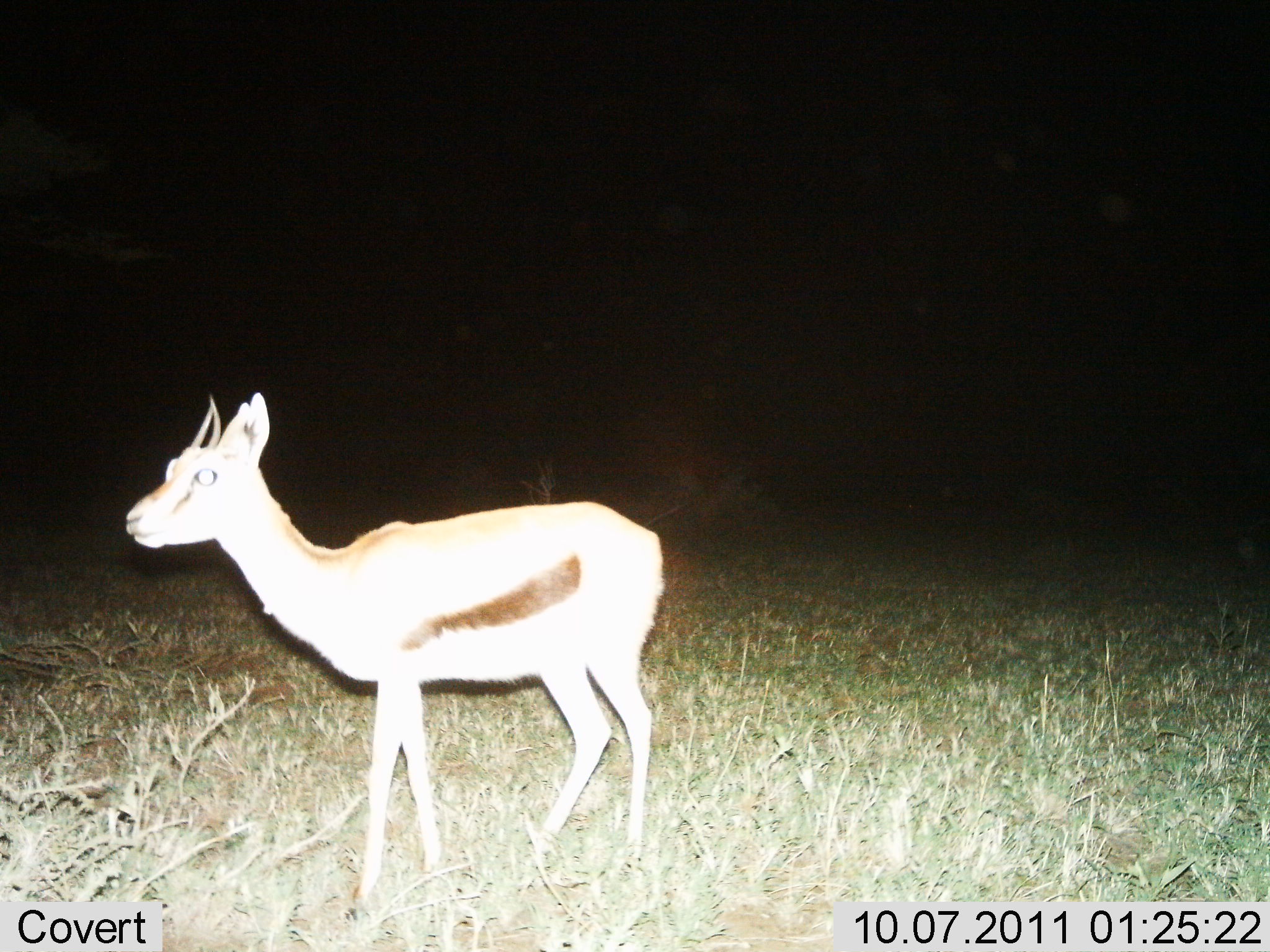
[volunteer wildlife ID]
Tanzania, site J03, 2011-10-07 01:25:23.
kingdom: Animalia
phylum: Chordata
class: Mammalia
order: Artiodactyla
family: Bovidae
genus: Eudorcas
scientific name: Eudorcas thomsonii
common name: thomson's gazelle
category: gazellethomsons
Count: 1.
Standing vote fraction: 93%.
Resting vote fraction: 0%.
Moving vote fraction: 7%.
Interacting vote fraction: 0%.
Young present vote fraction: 7%.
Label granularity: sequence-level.